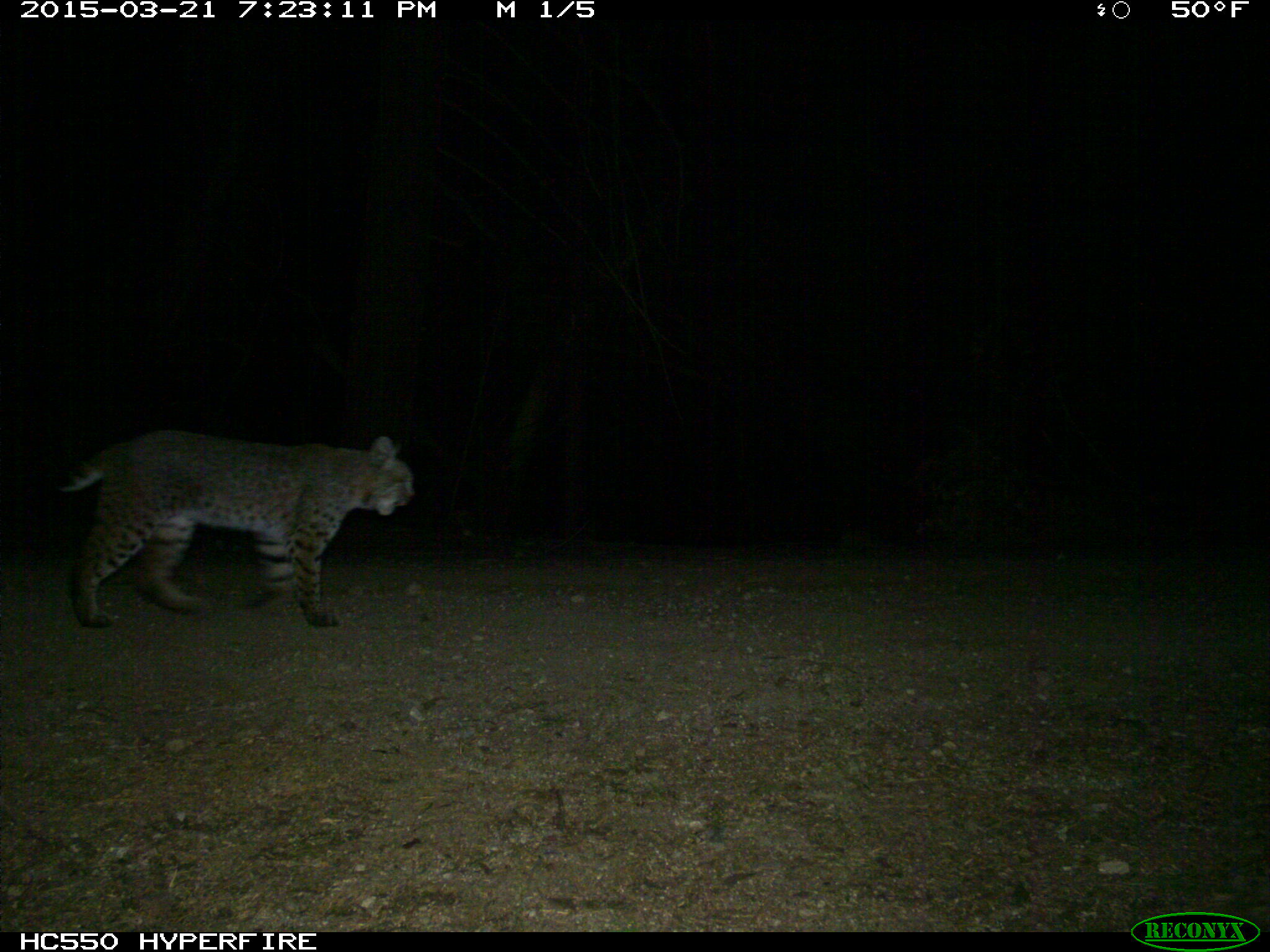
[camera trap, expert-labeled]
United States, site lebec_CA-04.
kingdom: Animalia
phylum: Chordata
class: Mammalia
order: Carnivora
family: Felidae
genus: Lynx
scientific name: Lynx rufus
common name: bobcat